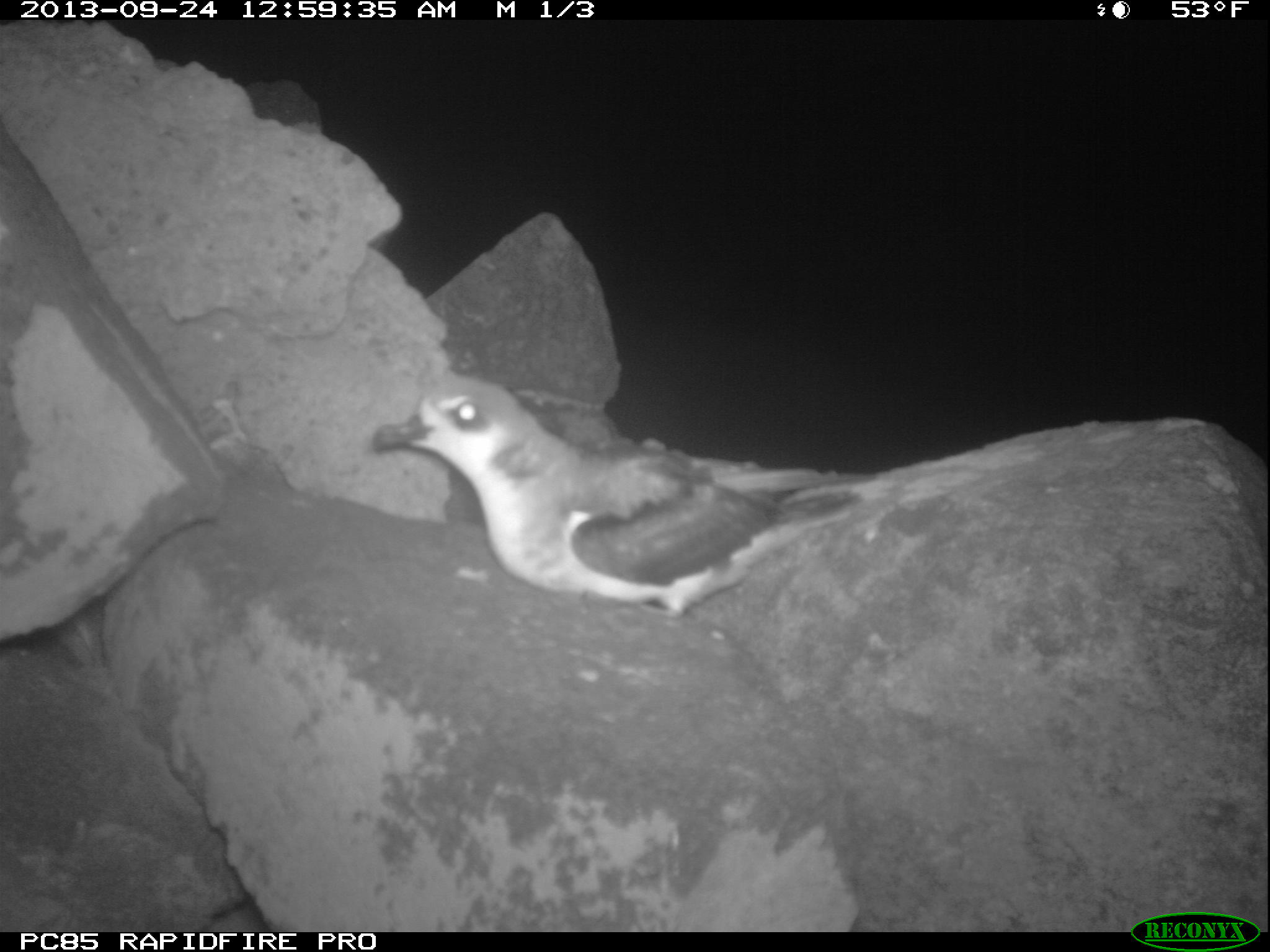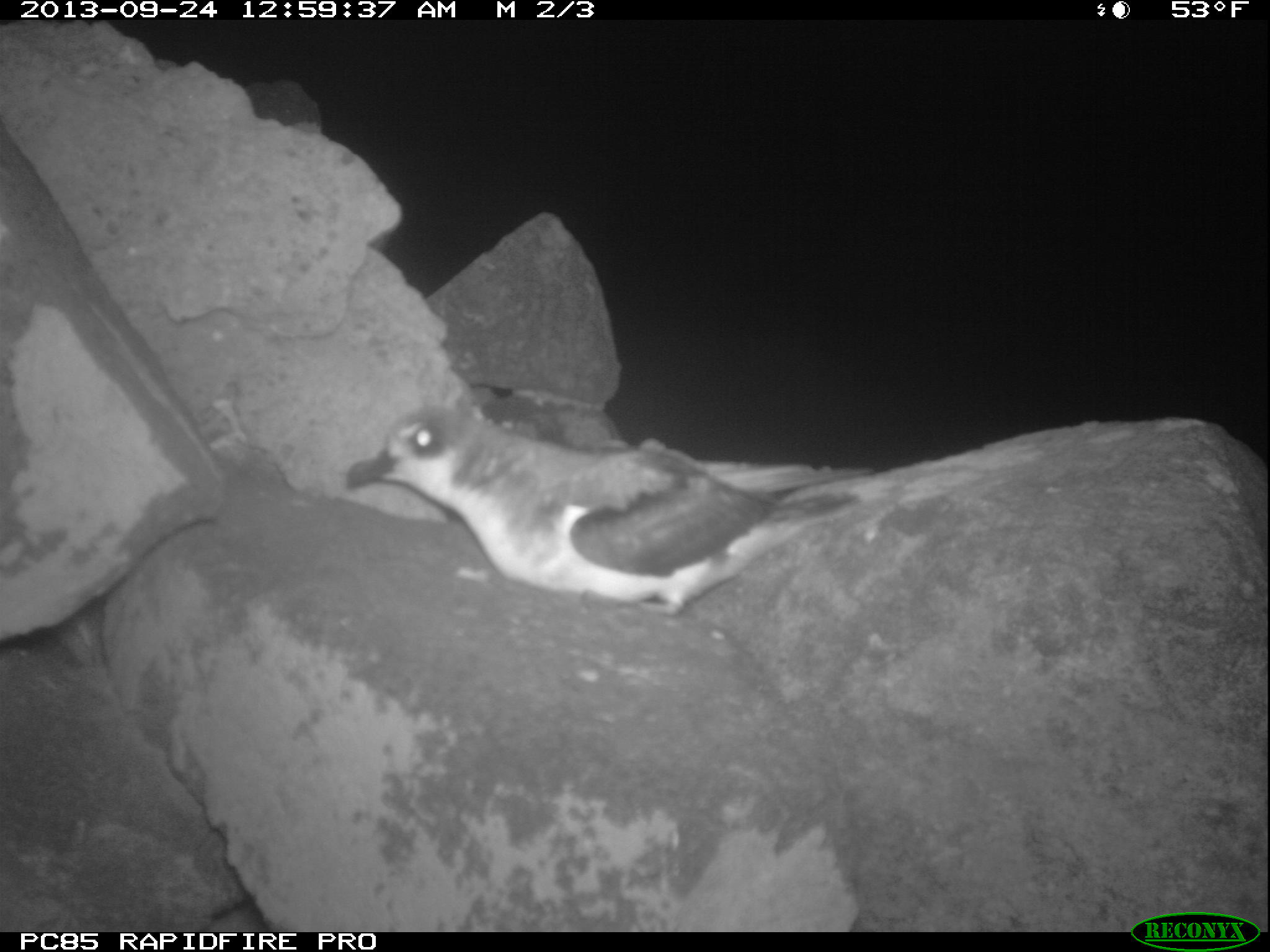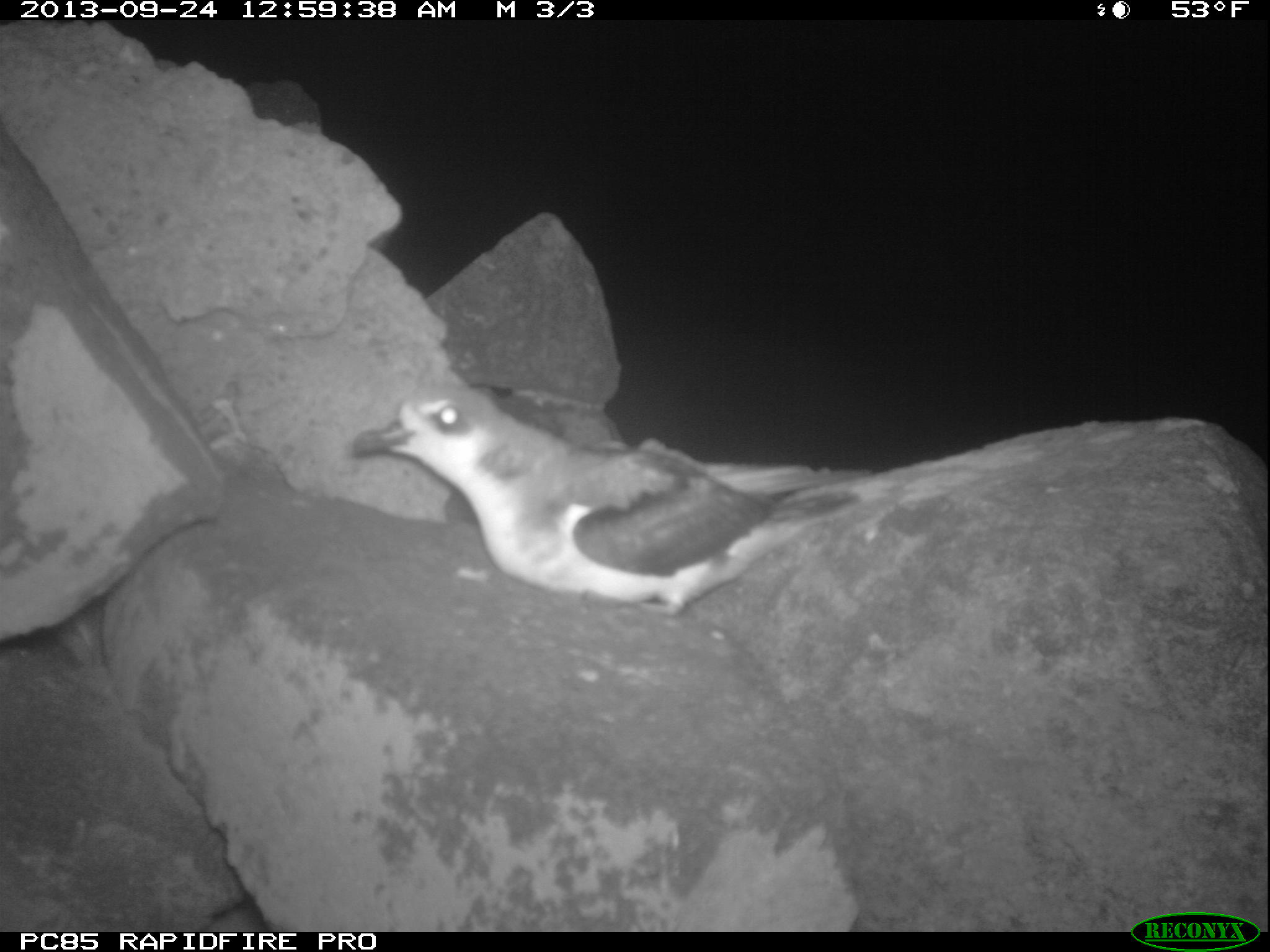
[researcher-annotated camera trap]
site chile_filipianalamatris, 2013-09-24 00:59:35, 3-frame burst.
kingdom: Animalia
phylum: Chordata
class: Aves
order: Procellariiformes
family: Procellariidae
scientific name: Procellariidae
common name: petrel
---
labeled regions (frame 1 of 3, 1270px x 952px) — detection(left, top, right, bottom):
petrel: detection(346, 374, 868, 619)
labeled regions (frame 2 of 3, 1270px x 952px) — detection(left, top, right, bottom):
petrel: detection(333, 391, 846, 612)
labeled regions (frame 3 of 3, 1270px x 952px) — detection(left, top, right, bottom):
petrel: detection(337, 382, 830, 612)